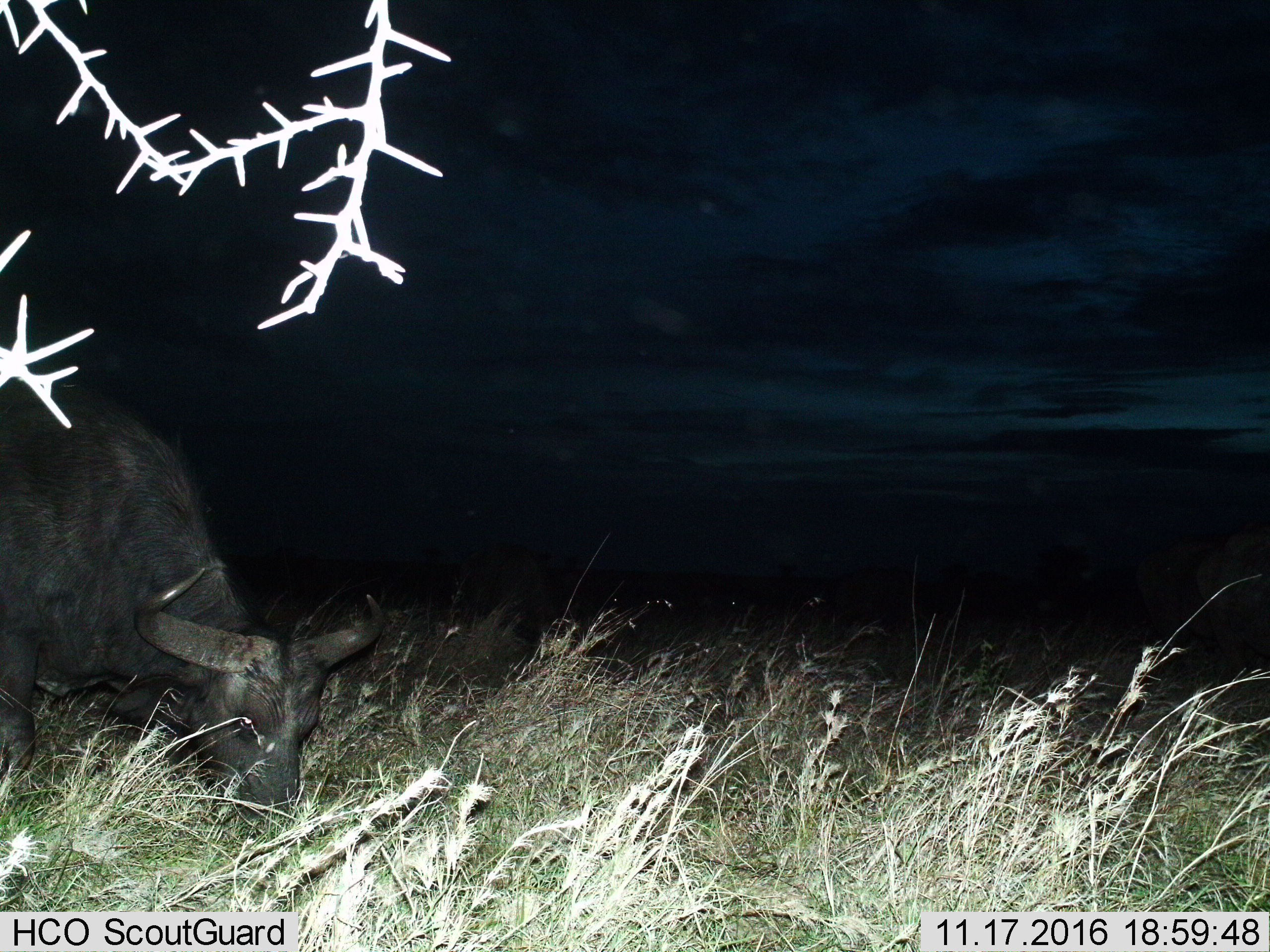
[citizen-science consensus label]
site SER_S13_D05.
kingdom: Animalia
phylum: Chordata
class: Mammalia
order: Artiodactyla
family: Bovidae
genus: Syncerus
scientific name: Syncerus caffer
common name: african buffalo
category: buffalo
Buffalo (african buffalo) (Syncerus caffer), count 1. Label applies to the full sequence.